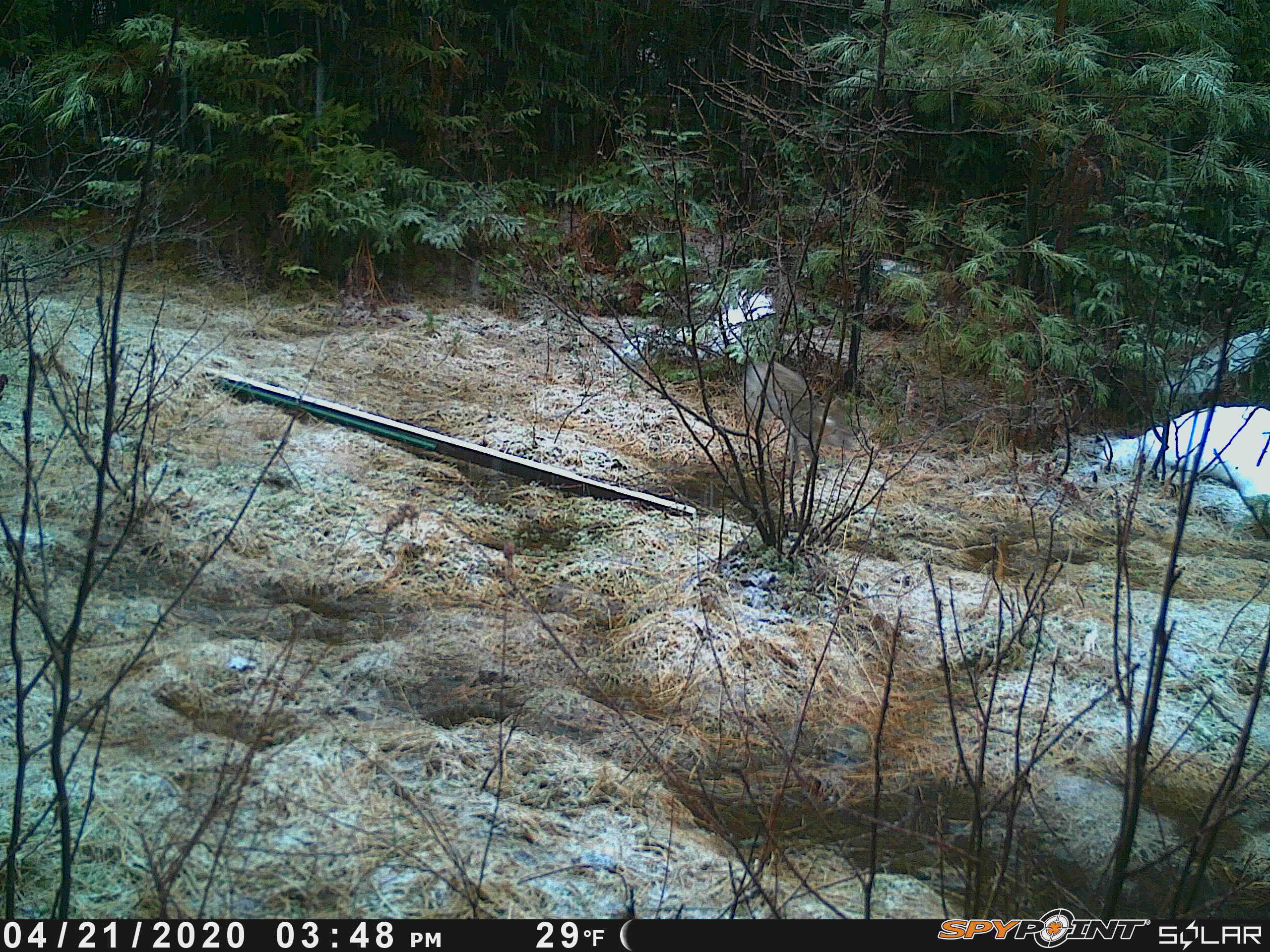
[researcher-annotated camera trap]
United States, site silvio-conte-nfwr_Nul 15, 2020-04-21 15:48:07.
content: unidentified animal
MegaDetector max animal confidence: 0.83